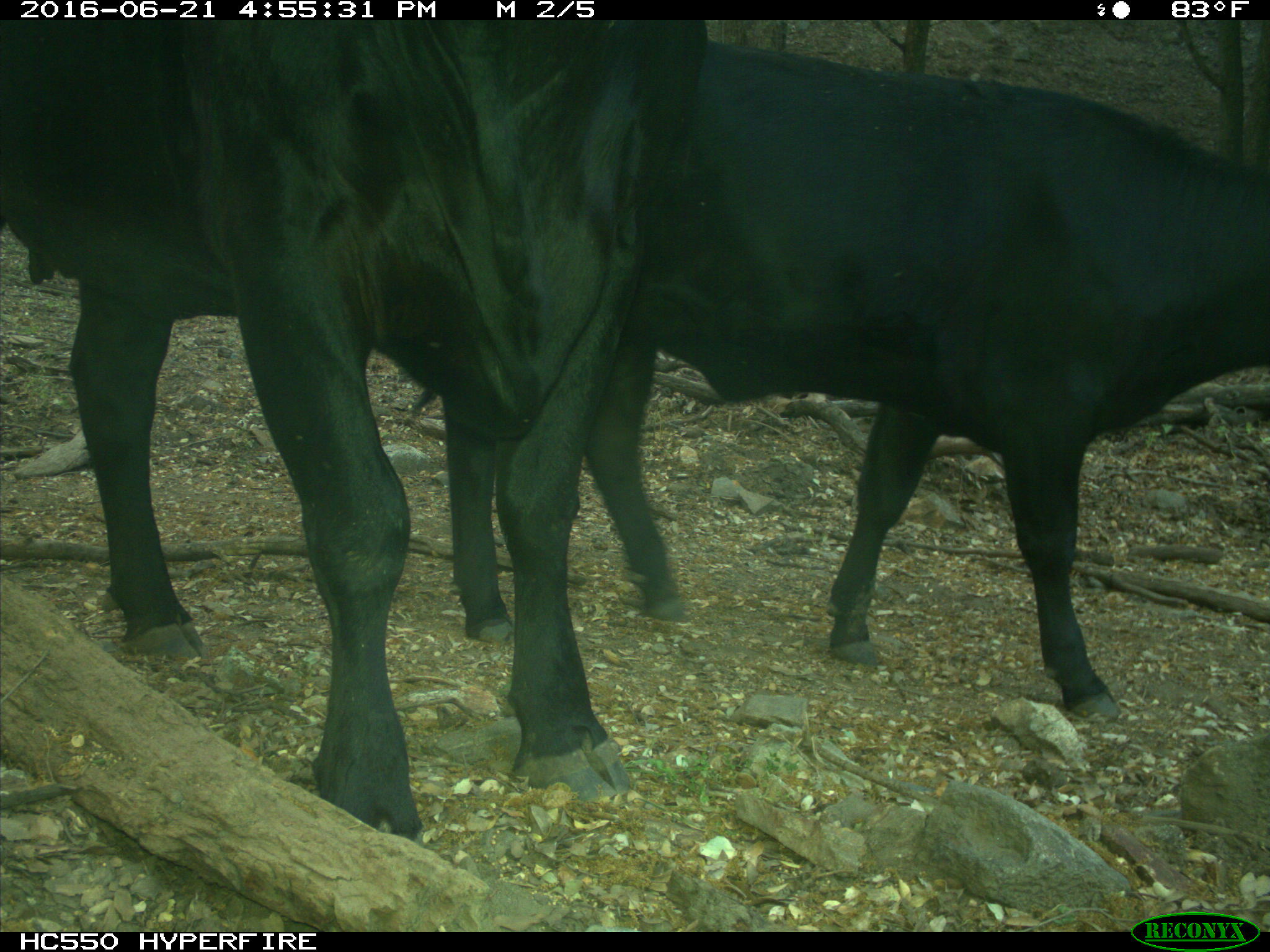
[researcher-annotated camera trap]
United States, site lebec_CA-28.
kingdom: Animalia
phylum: Chordata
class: Mammalia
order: Artiodactyla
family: Bovidae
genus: Bos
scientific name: Bos taurus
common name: domestic cow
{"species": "Bos taurus (domestic cow)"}